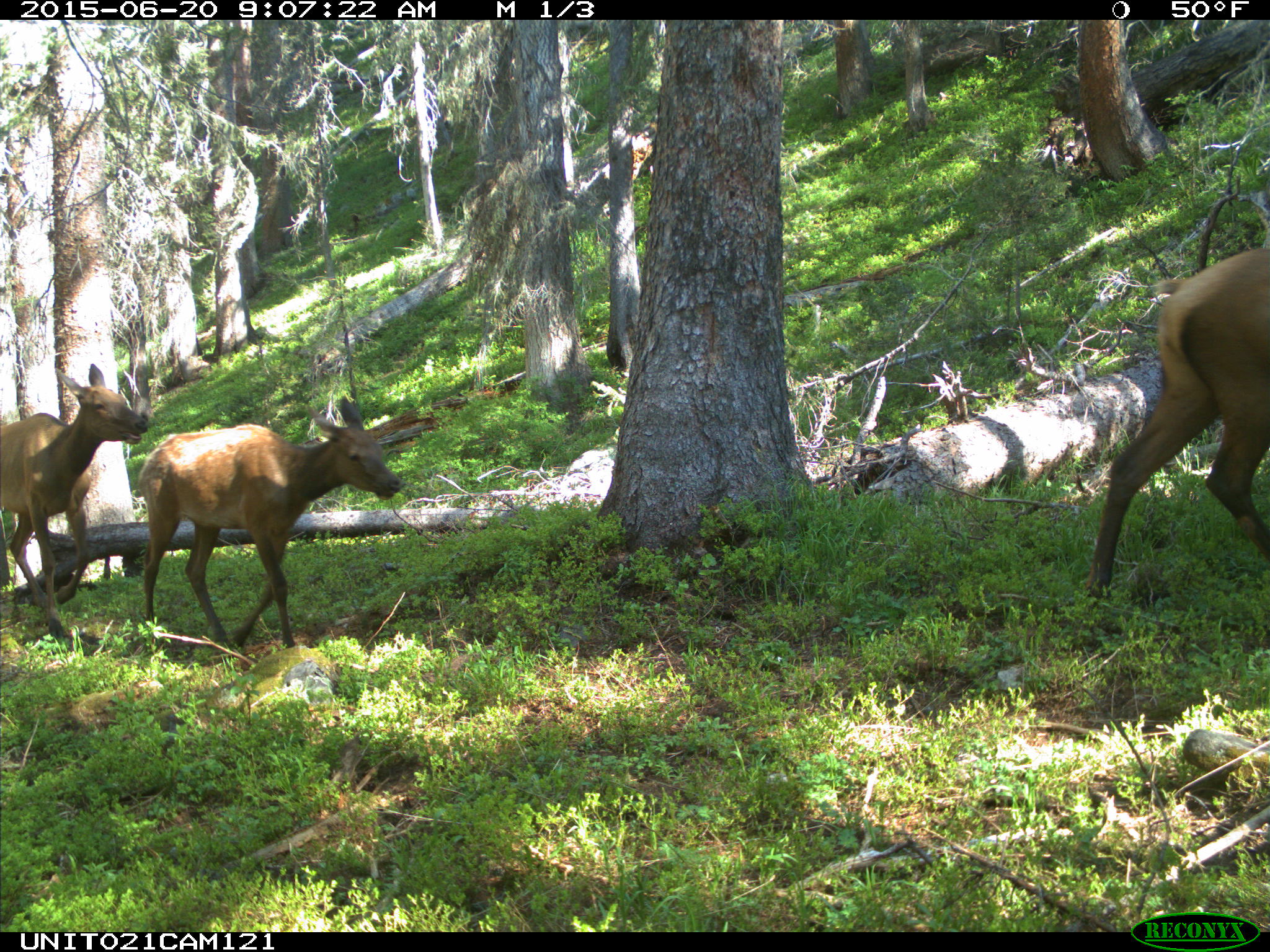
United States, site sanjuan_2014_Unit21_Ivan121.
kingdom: Animalia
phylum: Chordata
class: Mammalia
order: Artiodactyla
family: Cervidae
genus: Cervus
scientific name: Cervus elaphus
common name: red deer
Cervus elaphus (red deer).